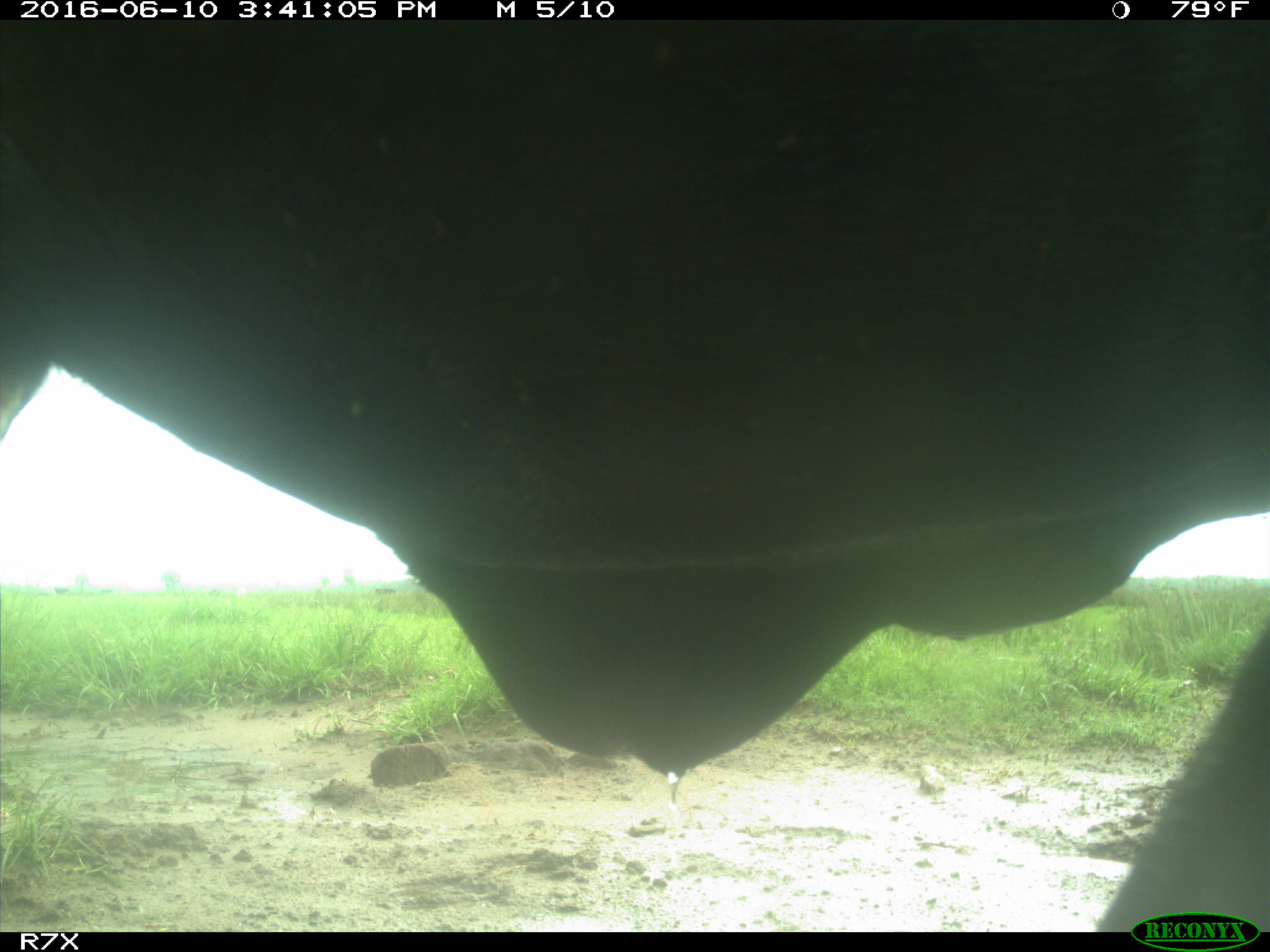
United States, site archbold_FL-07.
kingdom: Animalia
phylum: Chordata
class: Mammalia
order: Artiodactyla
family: Bovidae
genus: Bos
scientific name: Bos taurus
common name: domestic cow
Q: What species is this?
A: Bos taurus (domestic cow).